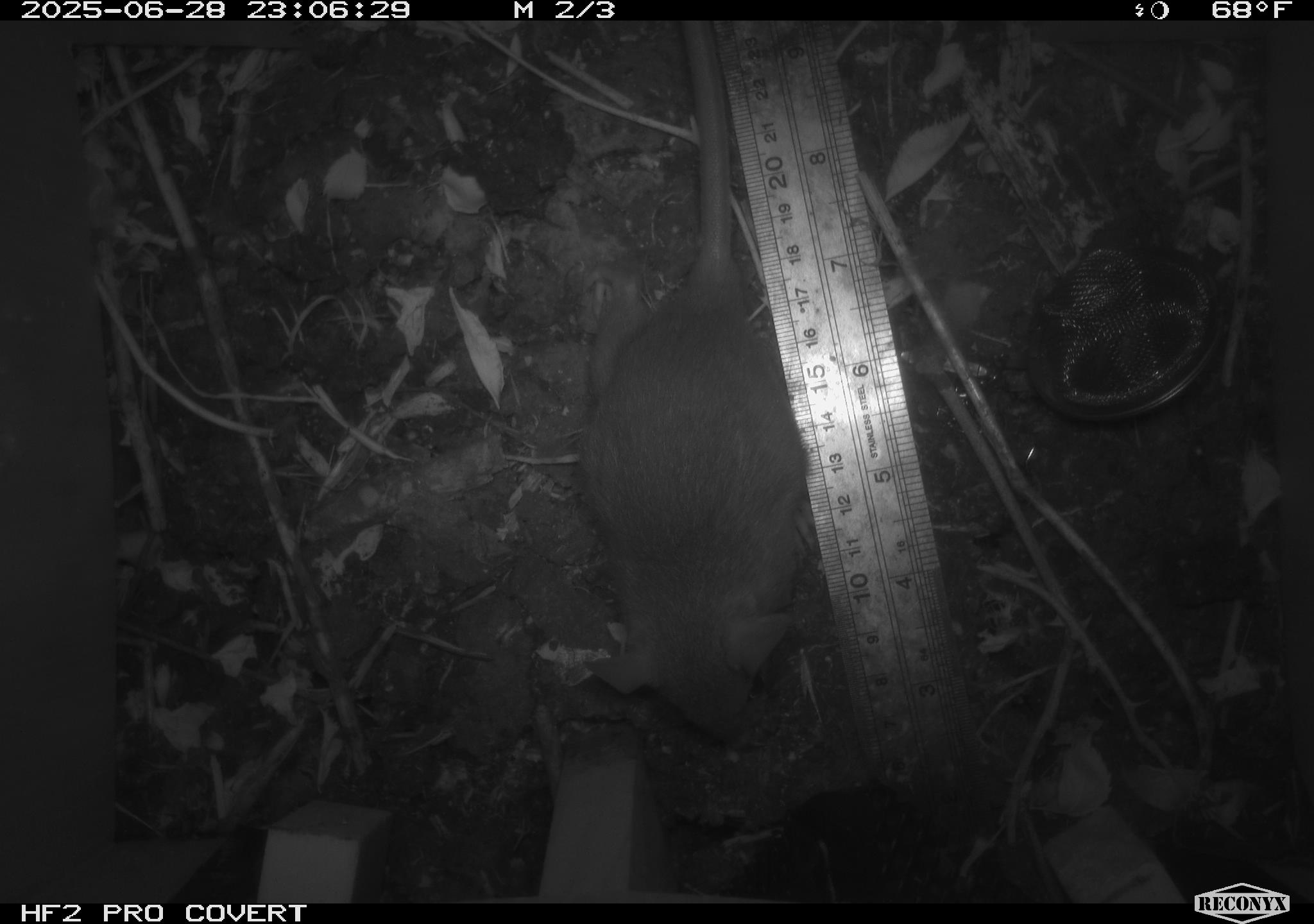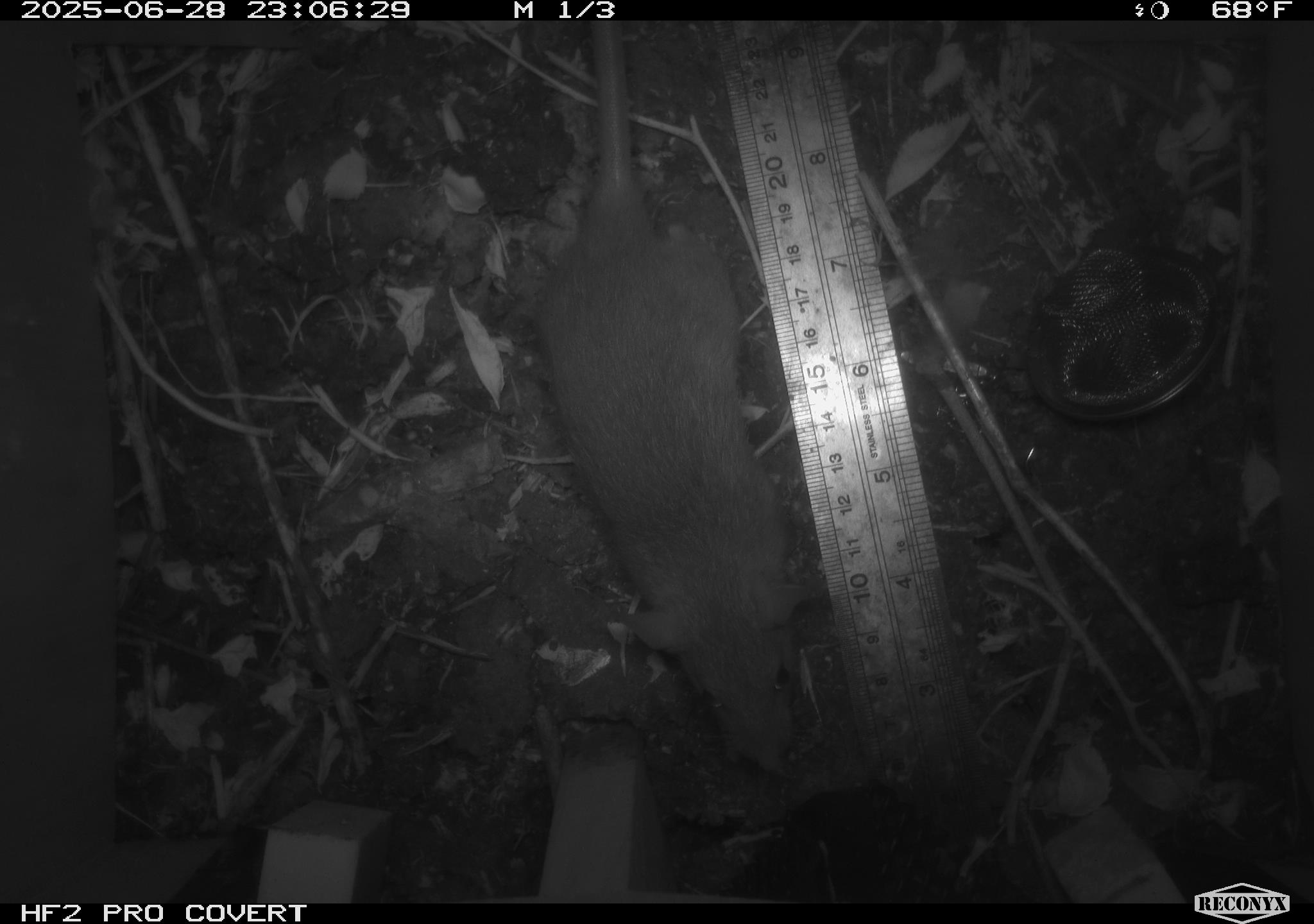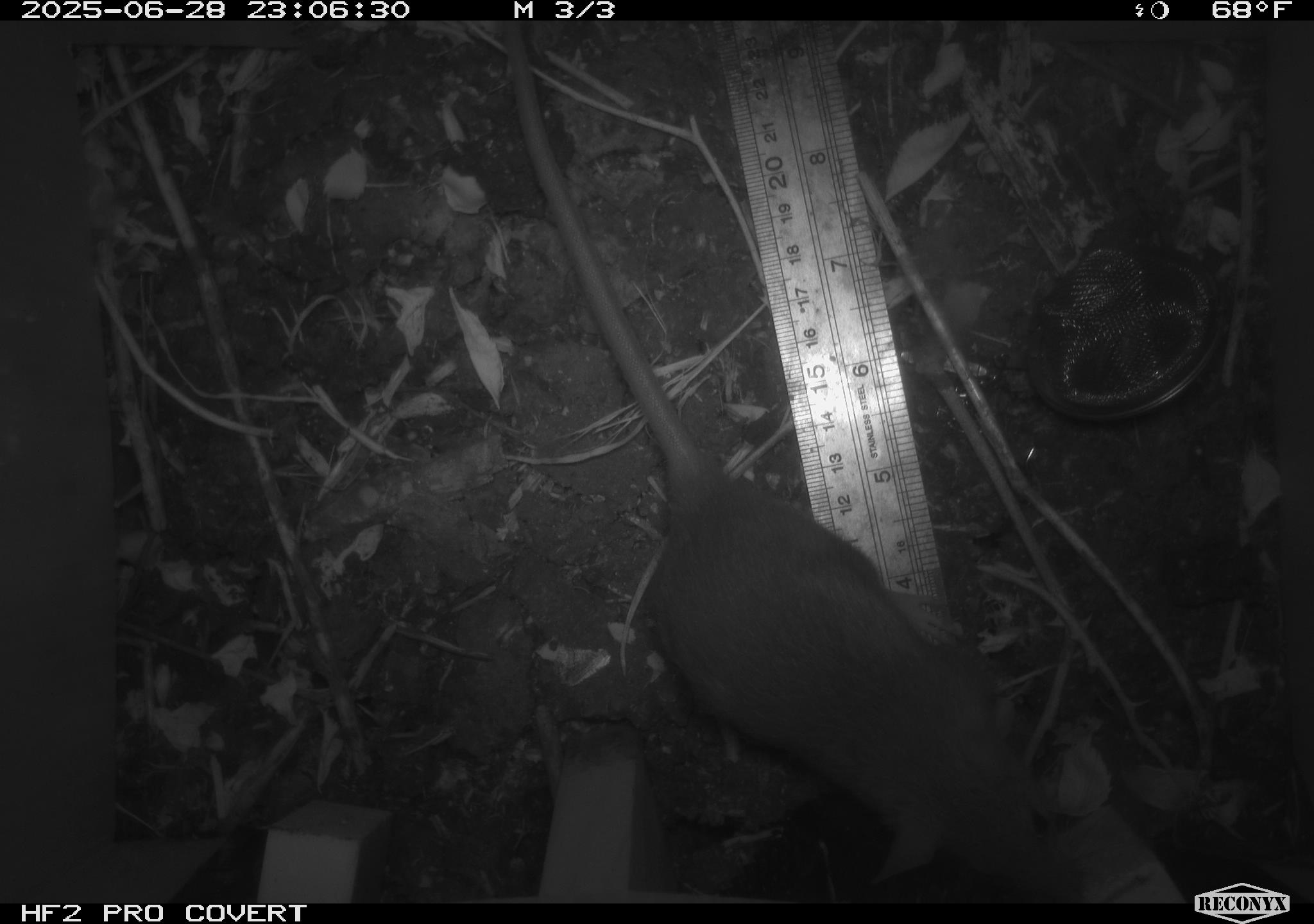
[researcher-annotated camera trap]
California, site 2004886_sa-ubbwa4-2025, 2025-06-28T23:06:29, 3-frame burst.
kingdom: Animalia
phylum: Chordata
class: Mammalia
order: Rodentia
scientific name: Rodentia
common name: rodent